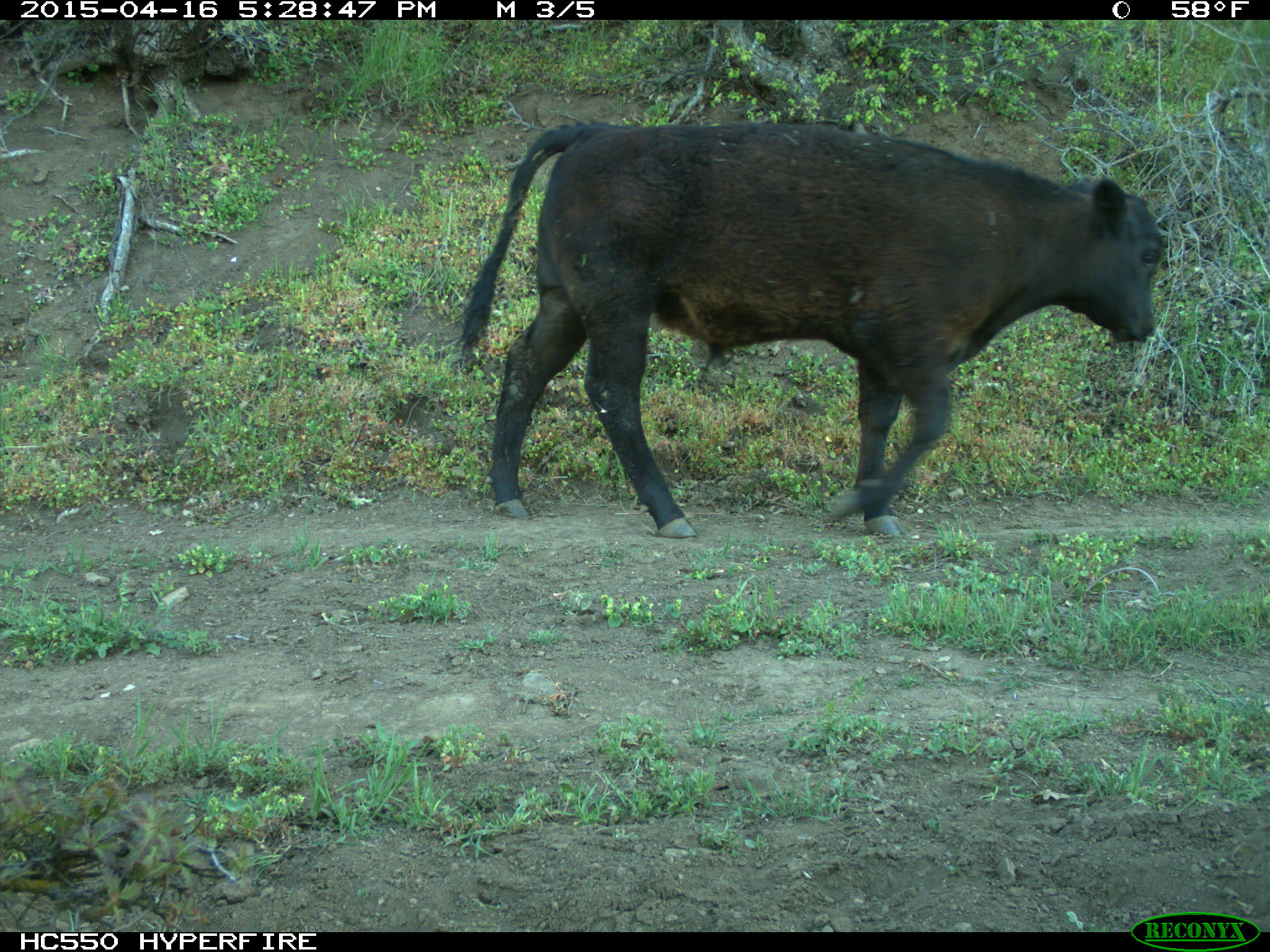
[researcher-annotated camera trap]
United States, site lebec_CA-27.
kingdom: Animalia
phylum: Chordata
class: Mammalia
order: Artiodactyla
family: Bovidae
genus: Bos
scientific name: Bos taurus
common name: domestic cow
Bos taurus (domestic cow).